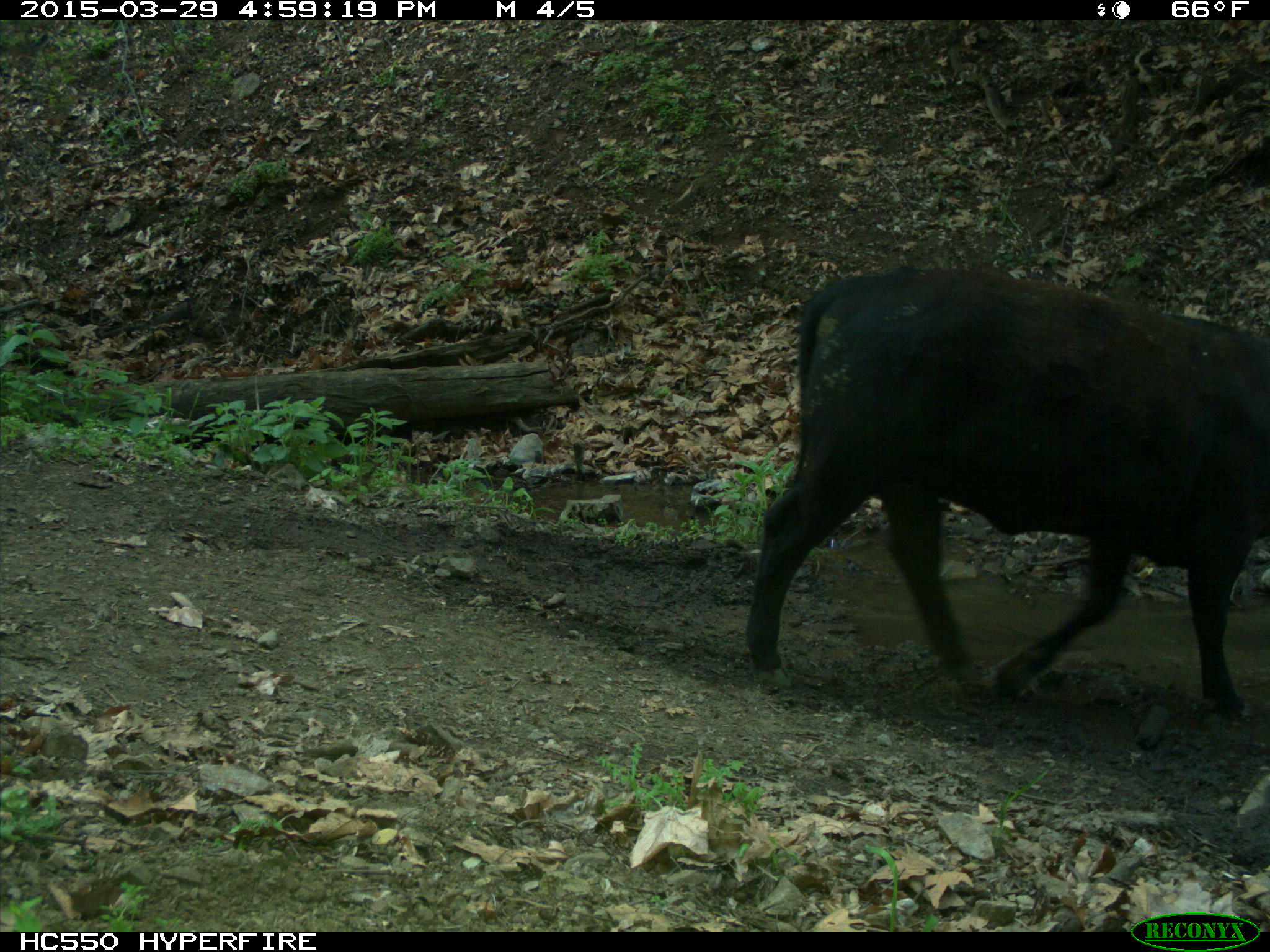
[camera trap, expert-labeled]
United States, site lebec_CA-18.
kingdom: Animalia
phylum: Chordata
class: Mammalia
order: Artiodactyla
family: Bovidae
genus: Bos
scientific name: Bos taurus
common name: domestic cow